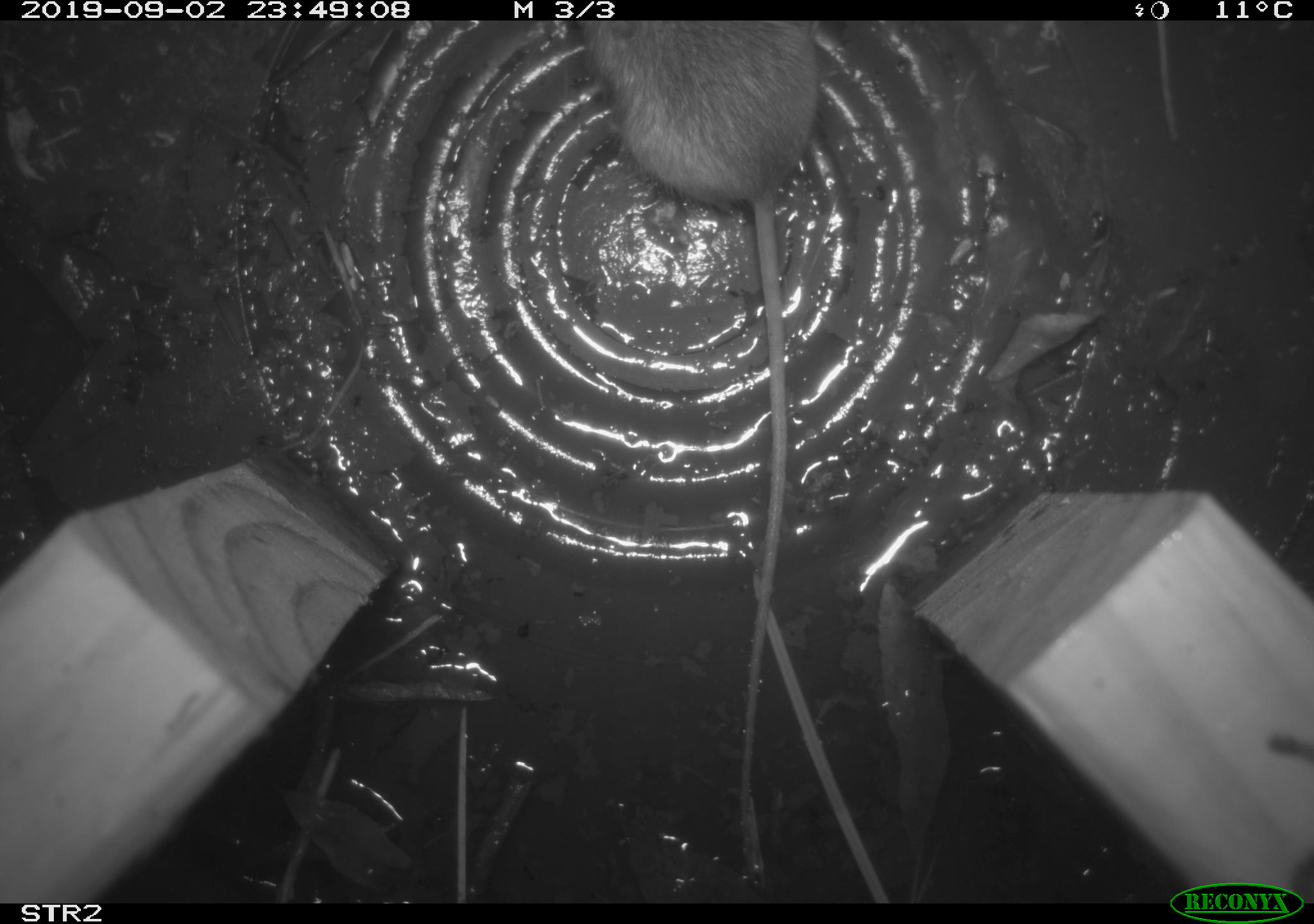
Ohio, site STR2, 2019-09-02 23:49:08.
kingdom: Animalia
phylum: Chordata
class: Mammalia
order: Rodentia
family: Zapodidae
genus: Napaeozapus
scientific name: Napaeozapus insignis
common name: woodland jumping mouse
Woodland jumping mouse (Napaeozapus insignis).